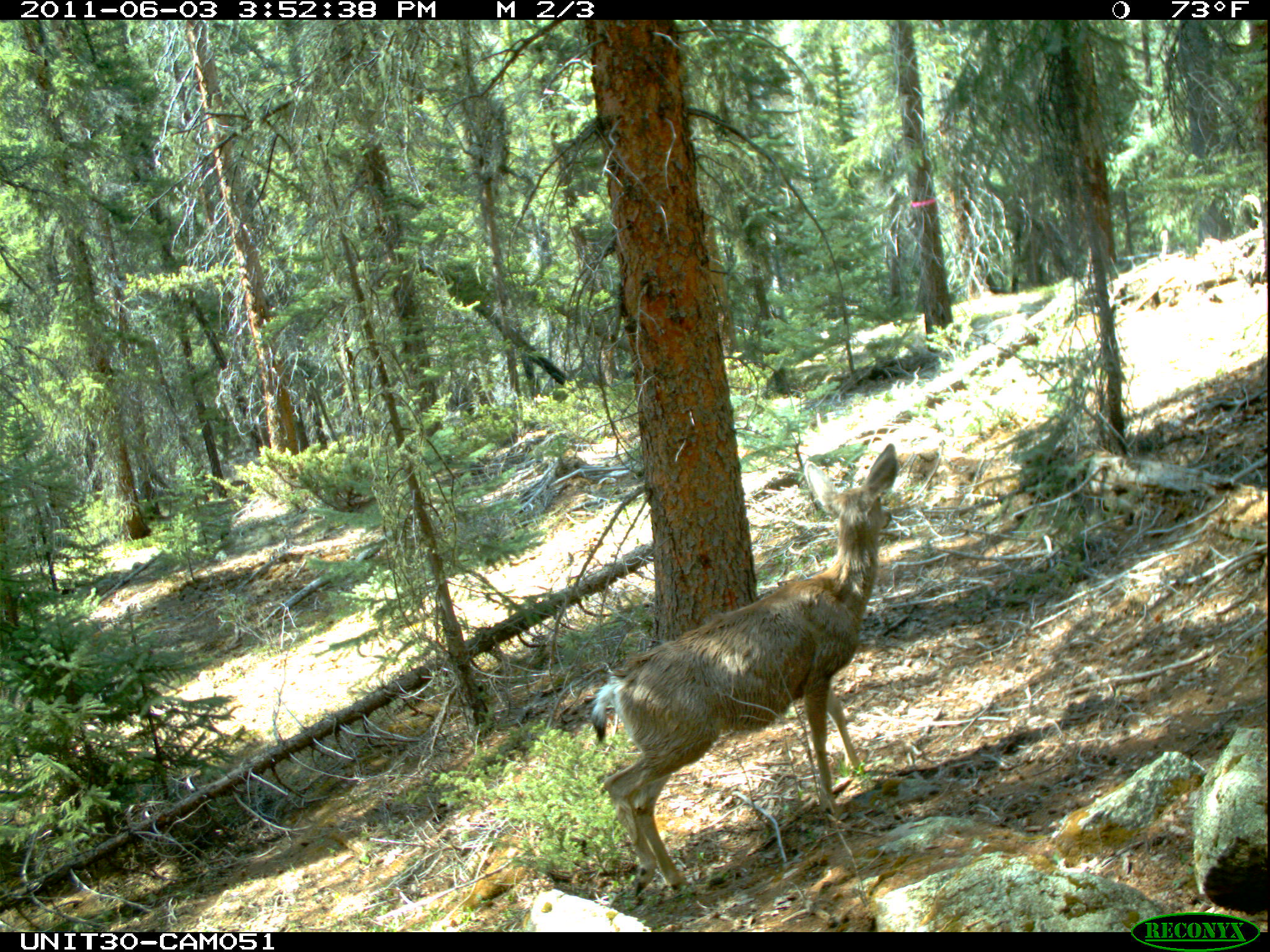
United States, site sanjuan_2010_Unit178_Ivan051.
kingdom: Animalia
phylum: Chordata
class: Mammalia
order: Artiodactyla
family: Cervidae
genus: Odocoileus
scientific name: Odocoileus hemionus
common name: mule deer